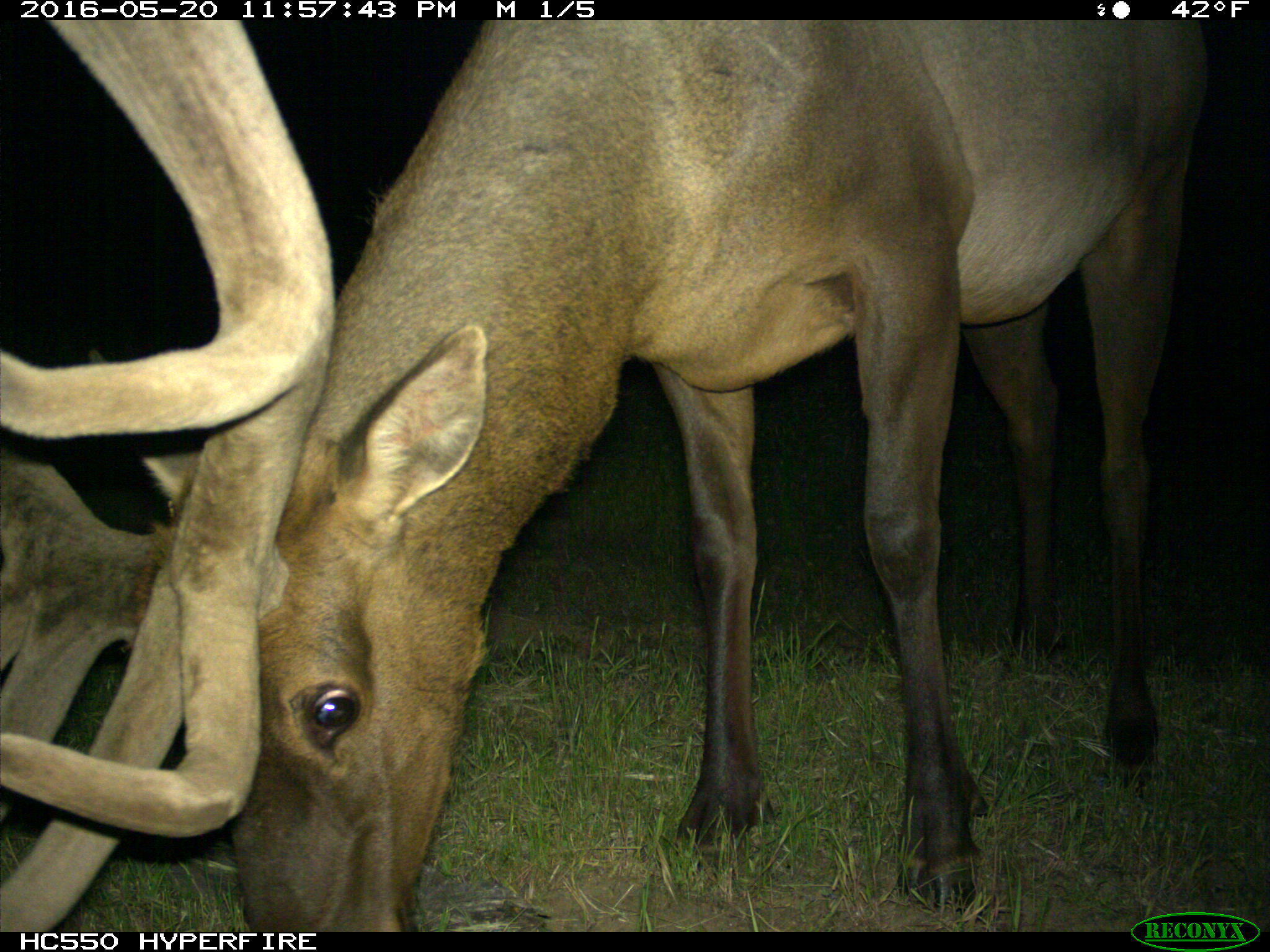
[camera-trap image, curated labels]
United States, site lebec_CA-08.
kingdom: Animalia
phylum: Chordata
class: Mammalia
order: Artiodactyla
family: Cervidae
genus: Cervus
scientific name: Cervus canadensis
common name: elk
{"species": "Cervus canadensis (elk)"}